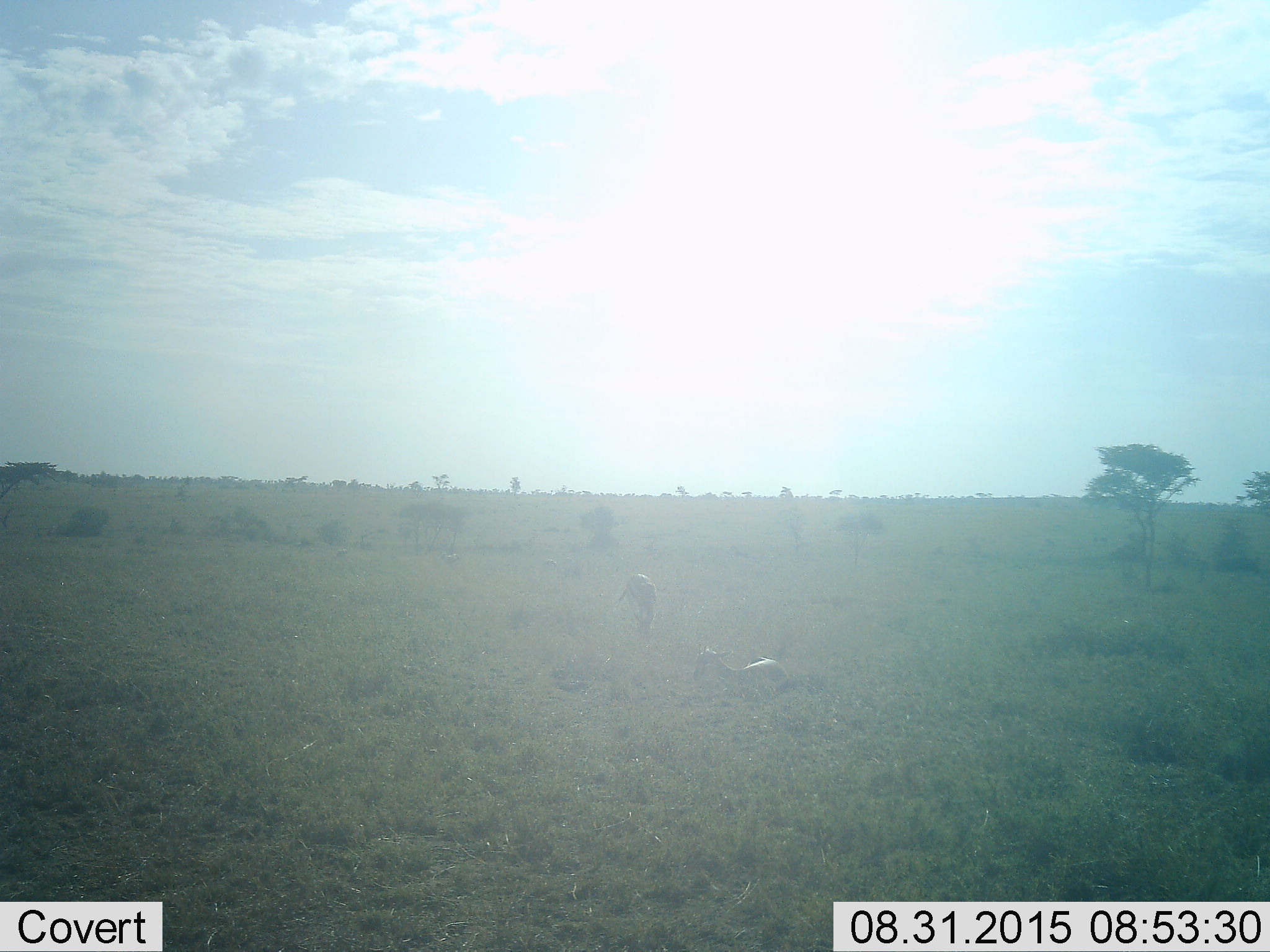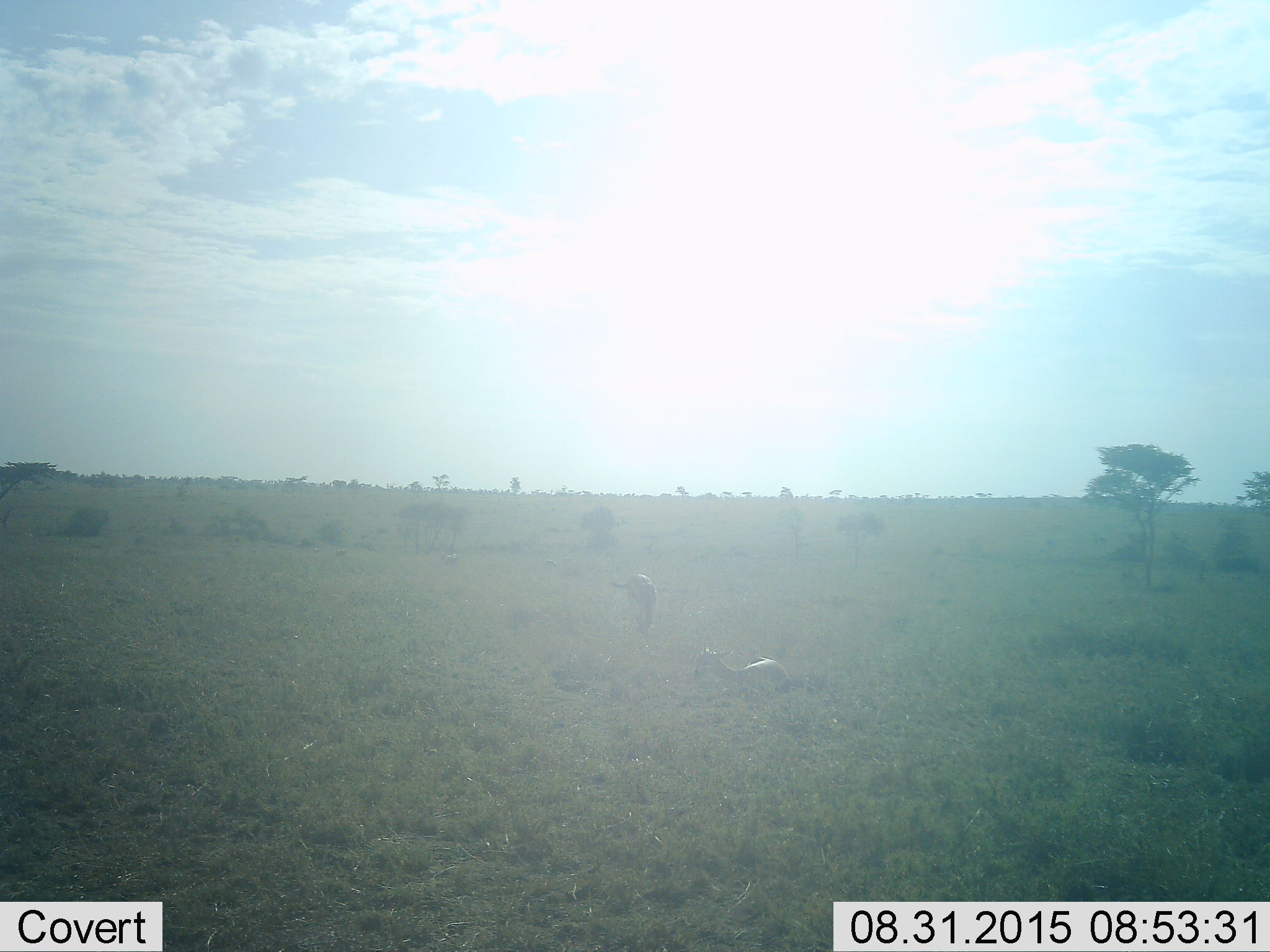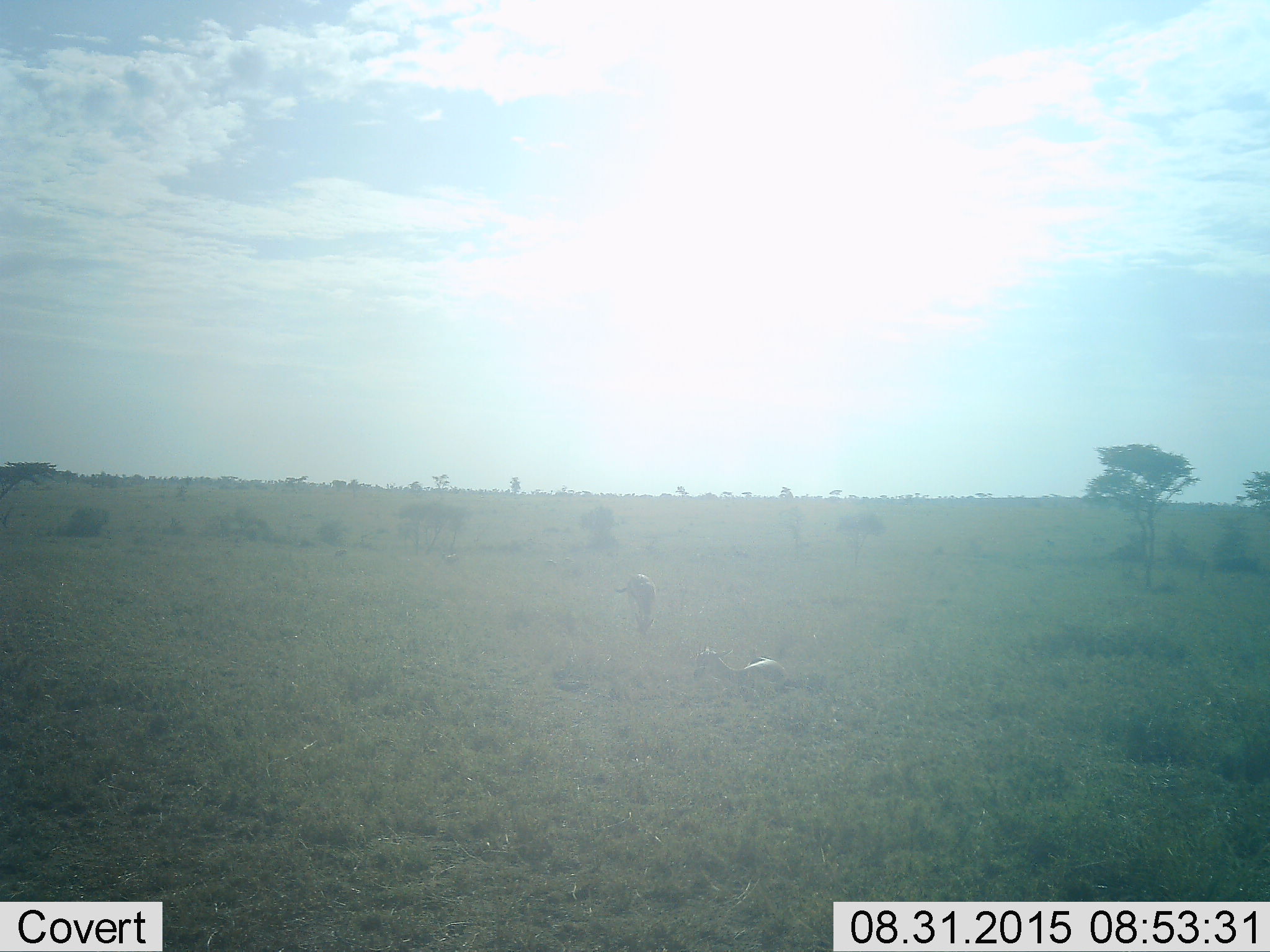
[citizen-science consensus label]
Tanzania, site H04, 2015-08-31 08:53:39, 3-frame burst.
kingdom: Animalia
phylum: Chordata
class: Mammalia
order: Artiodactyla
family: Bovidae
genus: Eudorcas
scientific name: Eudorcas thomsonii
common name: thomson's gazelle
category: gazellethomsons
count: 2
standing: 50%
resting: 100%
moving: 10%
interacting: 0%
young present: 0%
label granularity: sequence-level